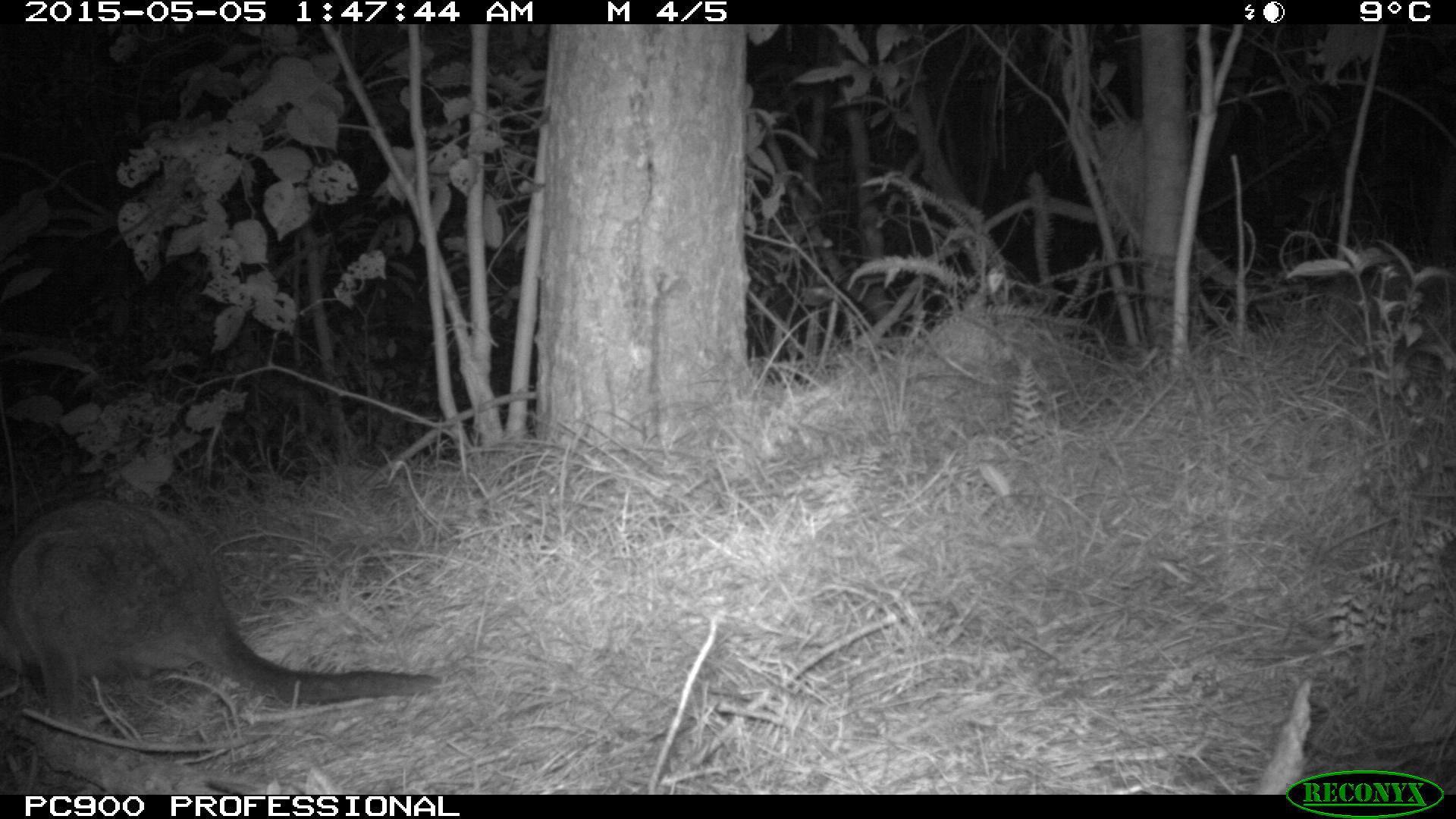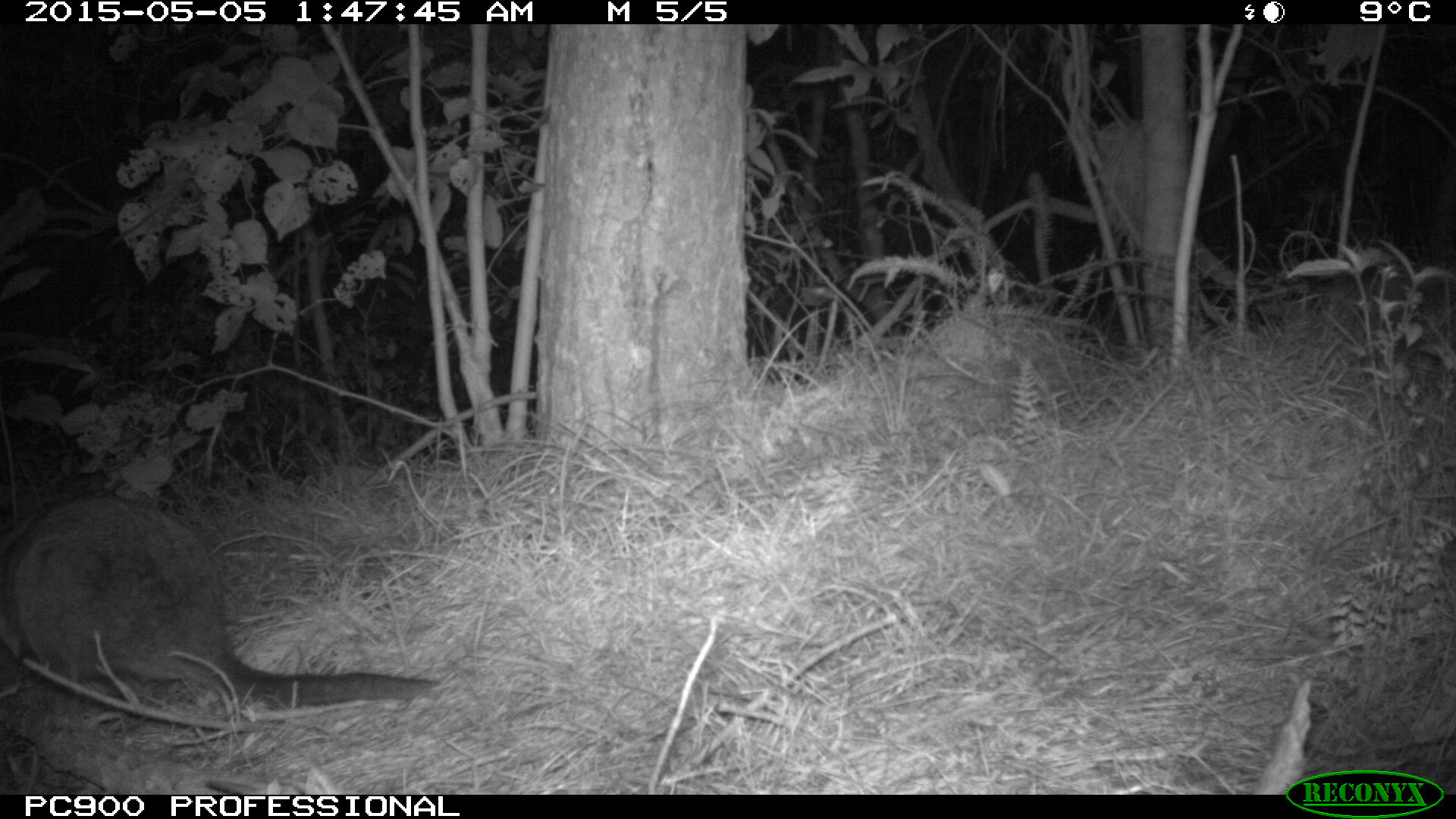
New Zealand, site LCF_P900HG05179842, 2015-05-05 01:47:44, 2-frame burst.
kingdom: Animalia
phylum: Chordata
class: Mammalia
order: Diprotodontia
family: Macropodidae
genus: Notamacropus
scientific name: Notamacropus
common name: wallaby